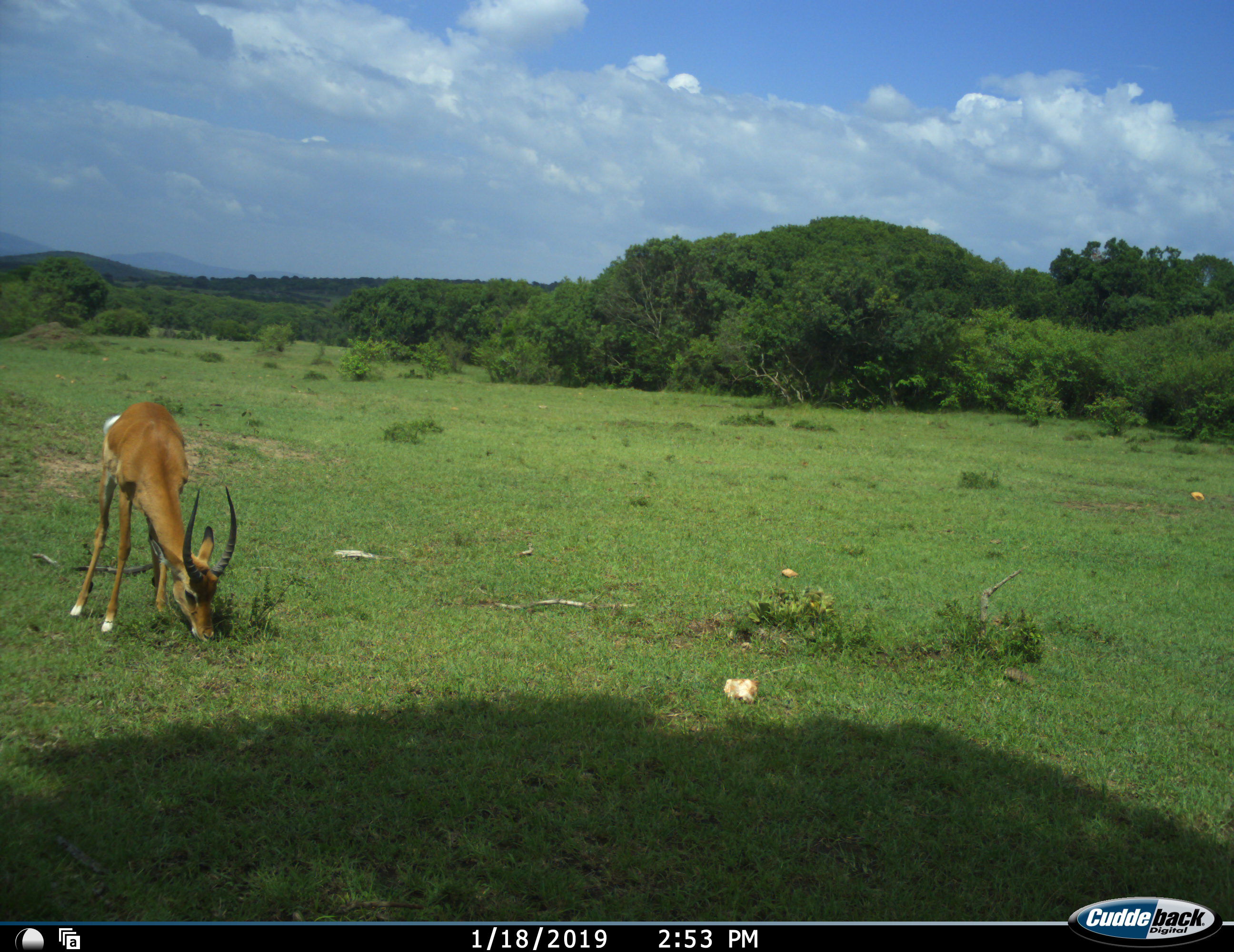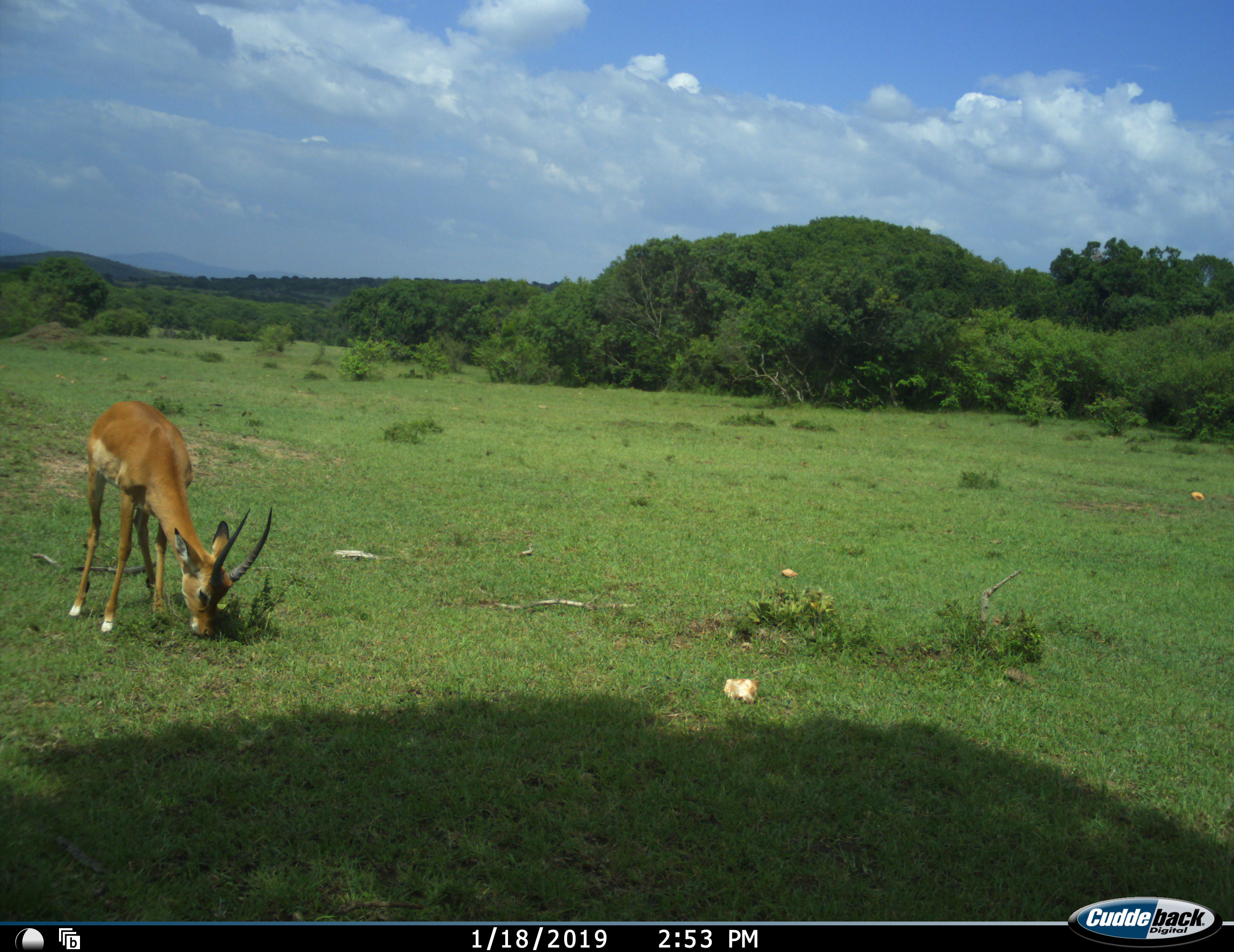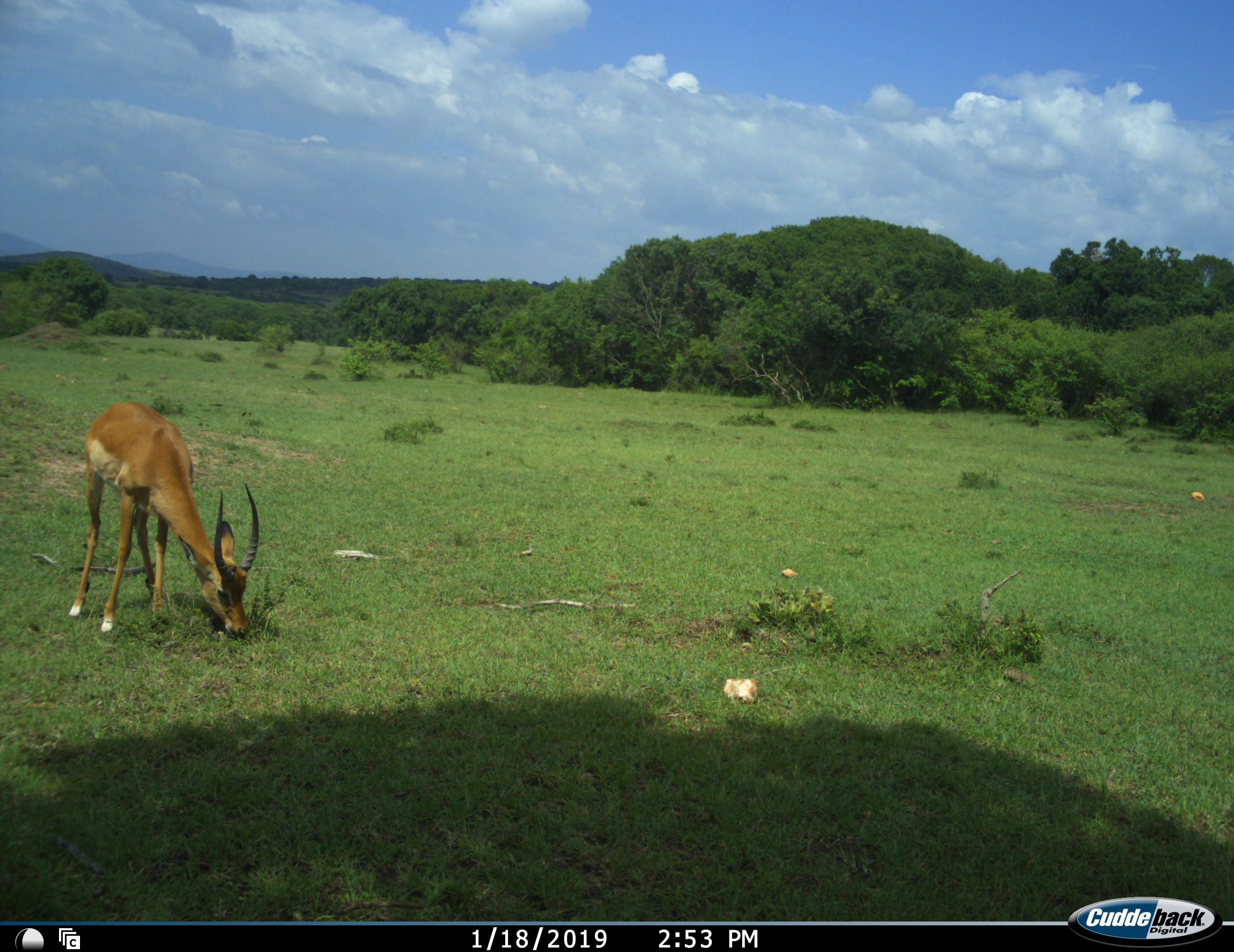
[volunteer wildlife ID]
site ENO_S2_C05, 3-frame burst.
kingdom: Animalia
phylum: Chordata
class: Mammalia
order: Artiodactyla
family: Bovidae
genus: Aepyceros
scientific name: Aepyceros melampus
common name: impala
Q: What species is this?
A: Impala (Aepyceros melampus).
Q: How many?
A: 1.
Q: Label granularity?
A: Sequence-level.